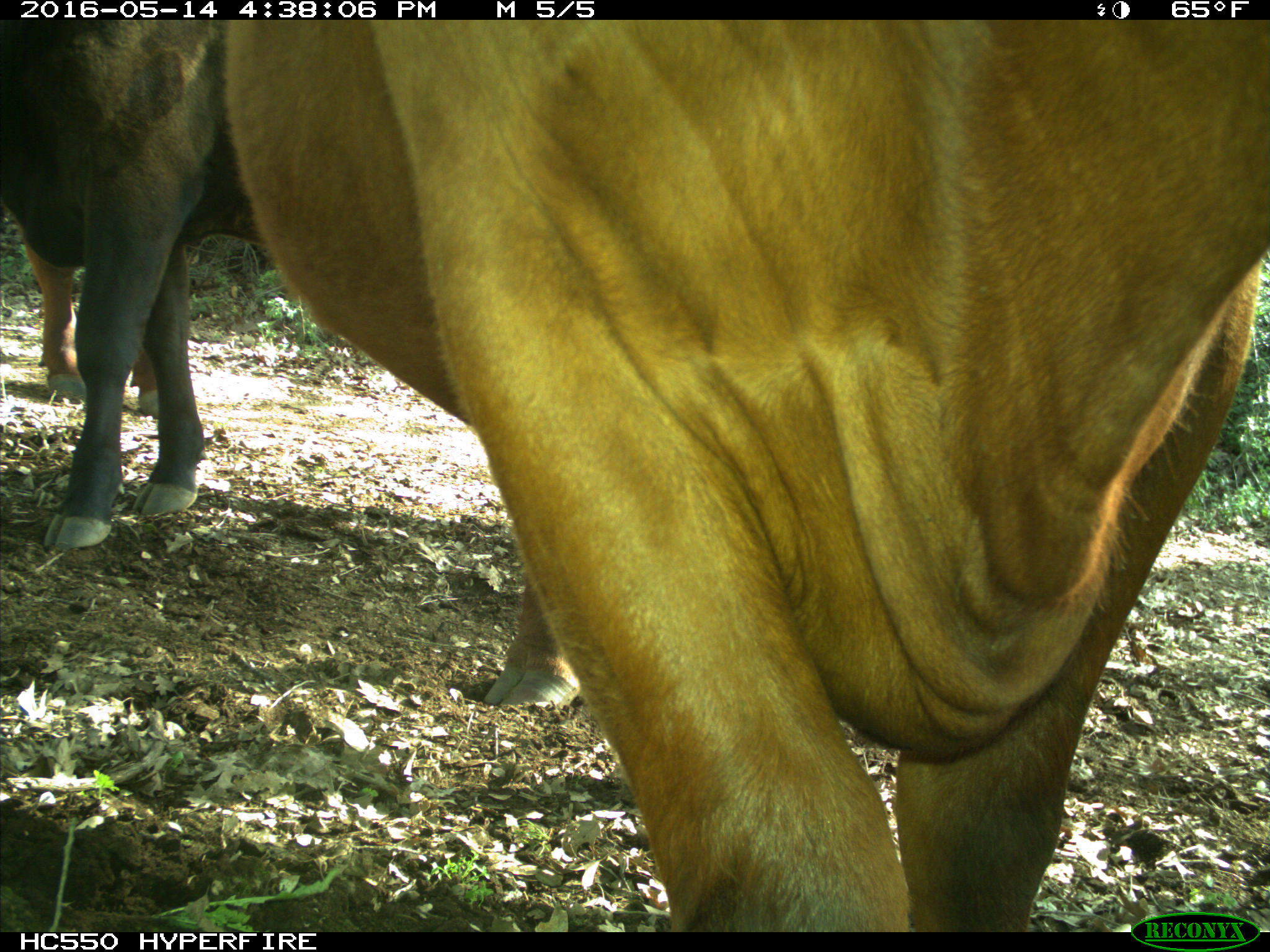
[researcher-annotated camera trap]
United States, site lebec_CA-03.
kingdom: Animalia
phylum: Chordata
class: Mammalia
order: Artiodactyla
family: Bovidae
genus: Bos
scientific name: Bos taurus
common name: domestic cow